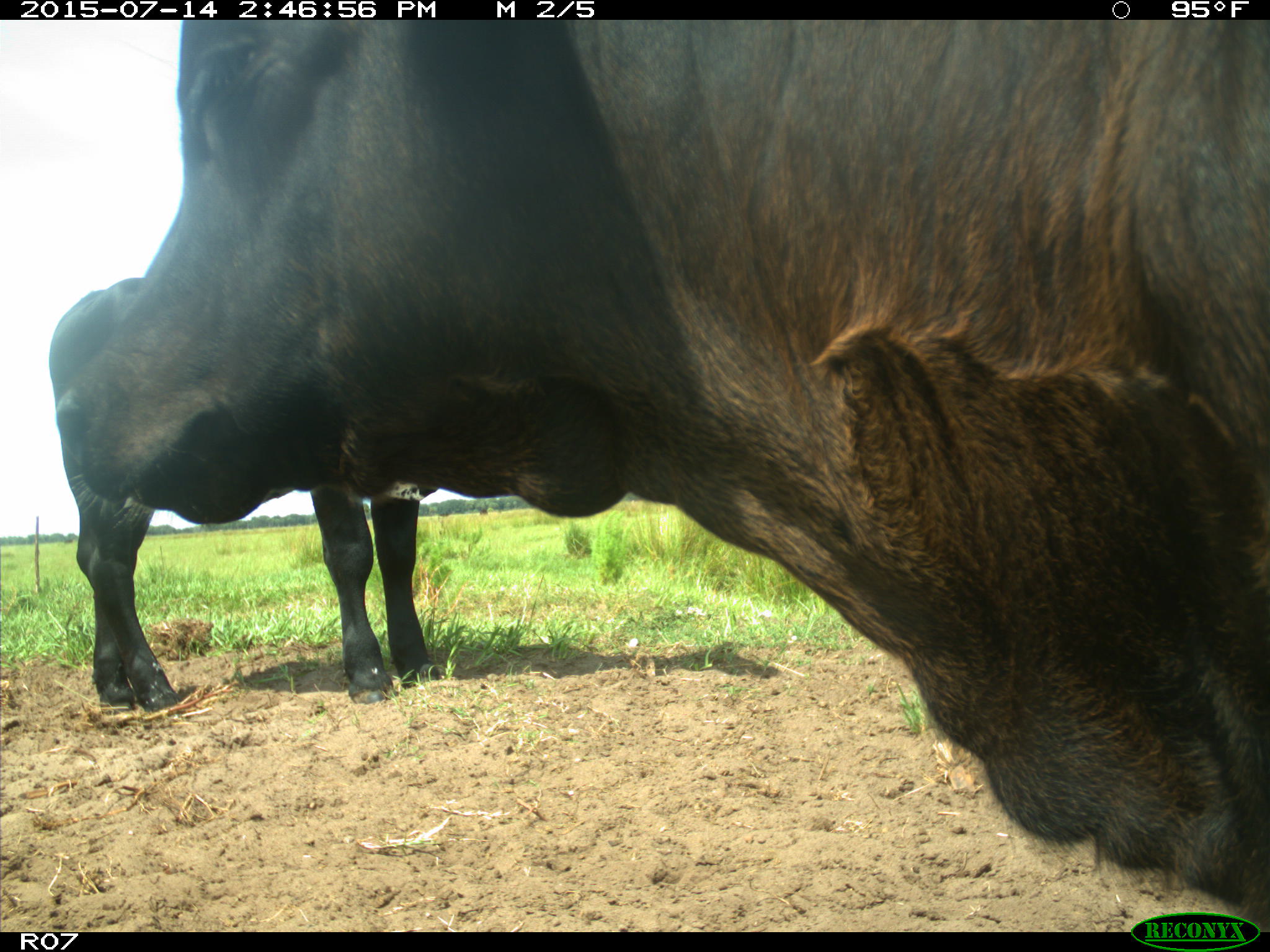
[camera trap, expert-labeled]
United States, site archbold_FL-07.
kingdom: Animalia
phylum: Chordata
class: Mammalia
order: Artiodactyla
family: Bovidae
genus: Bos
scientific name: Bos taurus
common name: domestic cow